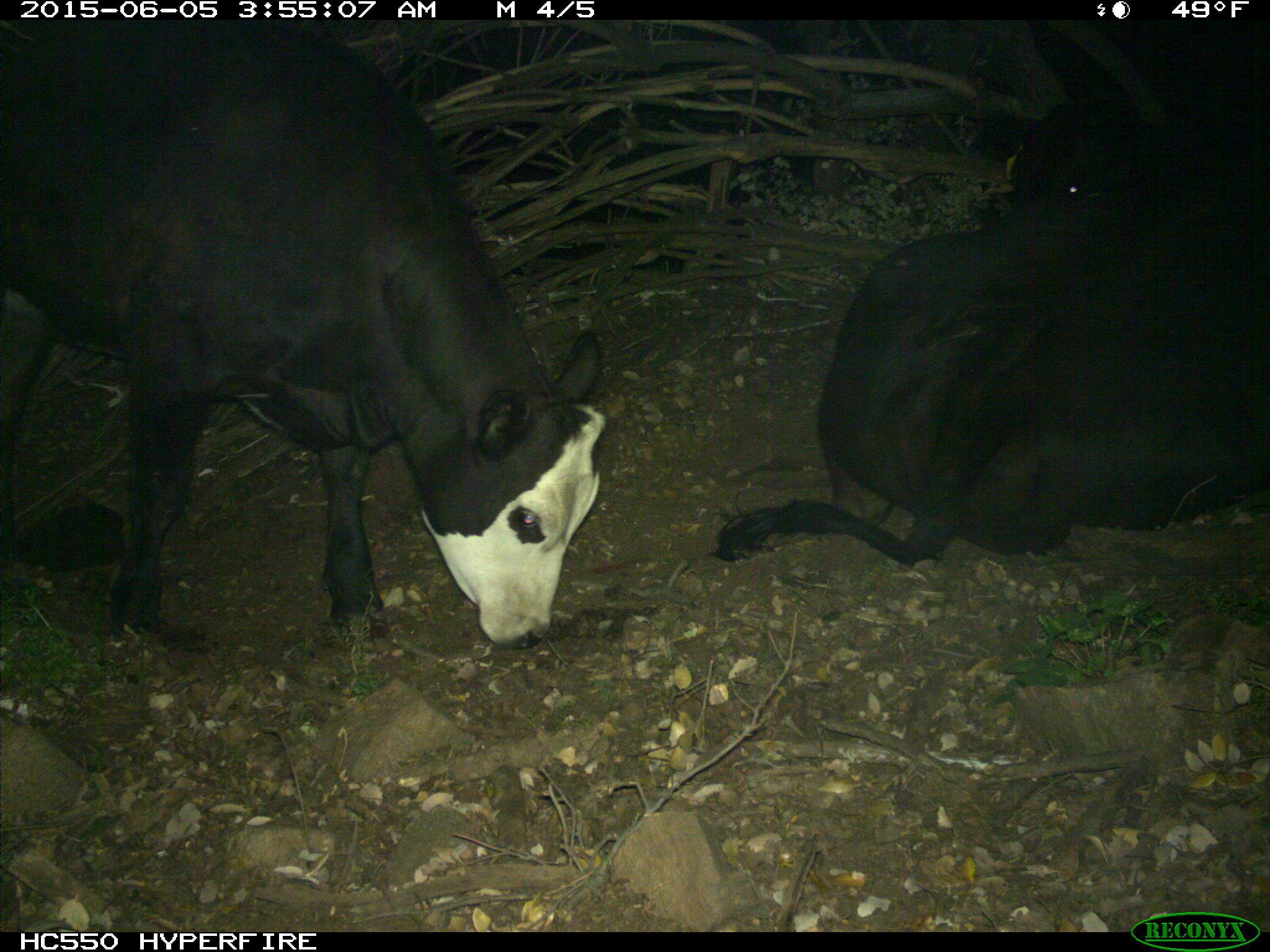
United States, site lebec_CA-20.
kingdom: Animalia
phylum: Chordata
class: Mammalia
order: Artiodactyla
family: Bovidae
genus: Bos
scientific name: Bos taurus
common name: domestic cow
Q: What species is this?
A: Bos taurus (domestic cow).